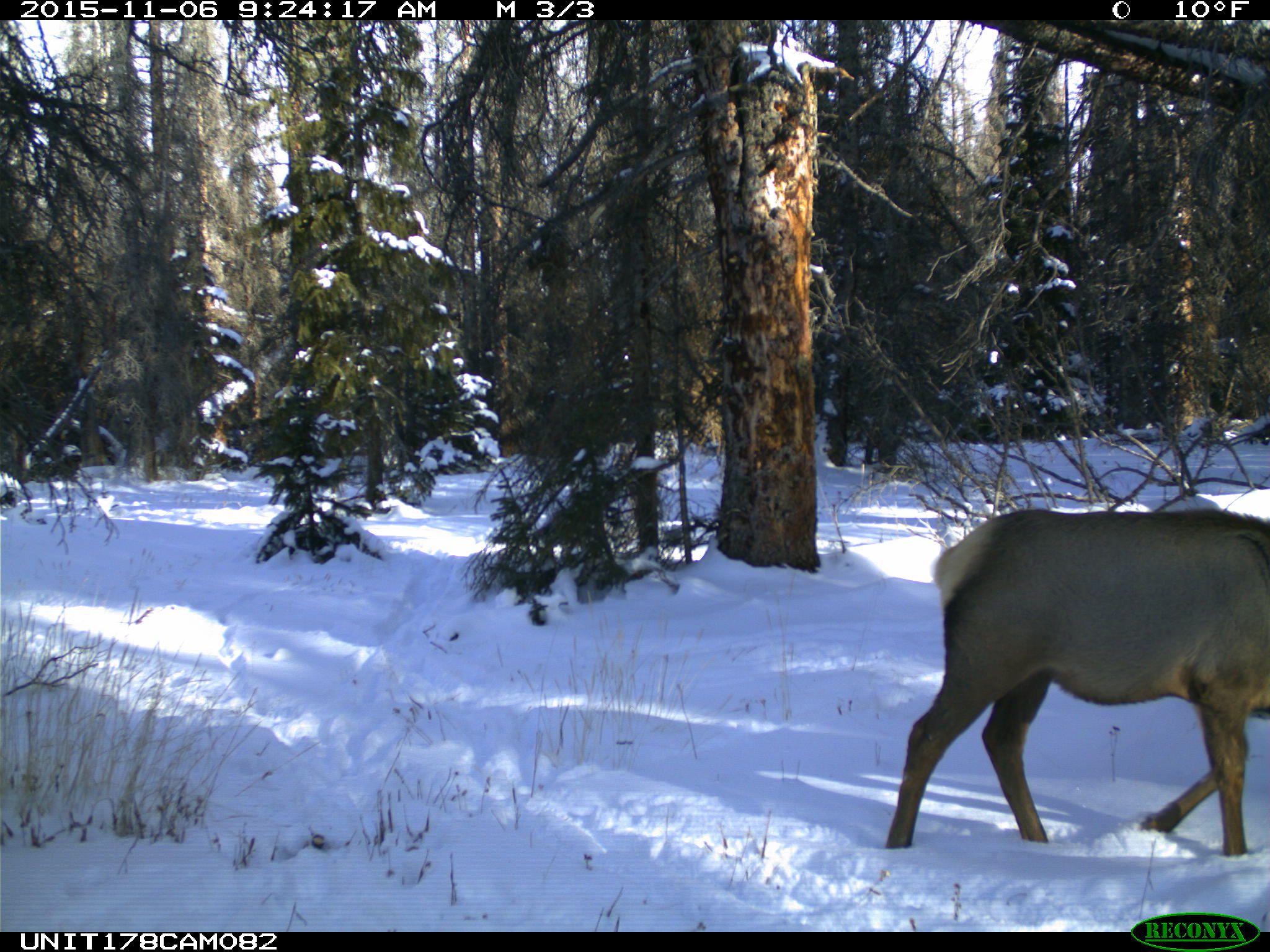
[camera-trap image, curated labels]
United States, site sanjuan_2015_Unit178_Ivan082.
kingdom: Animalia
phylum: Chordata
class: Mammalia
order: Artiodactyla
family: Cervidae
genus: Cervus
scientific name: Cervus elaphus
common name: red deer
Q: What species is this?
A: Cervus elaphus (red deer).